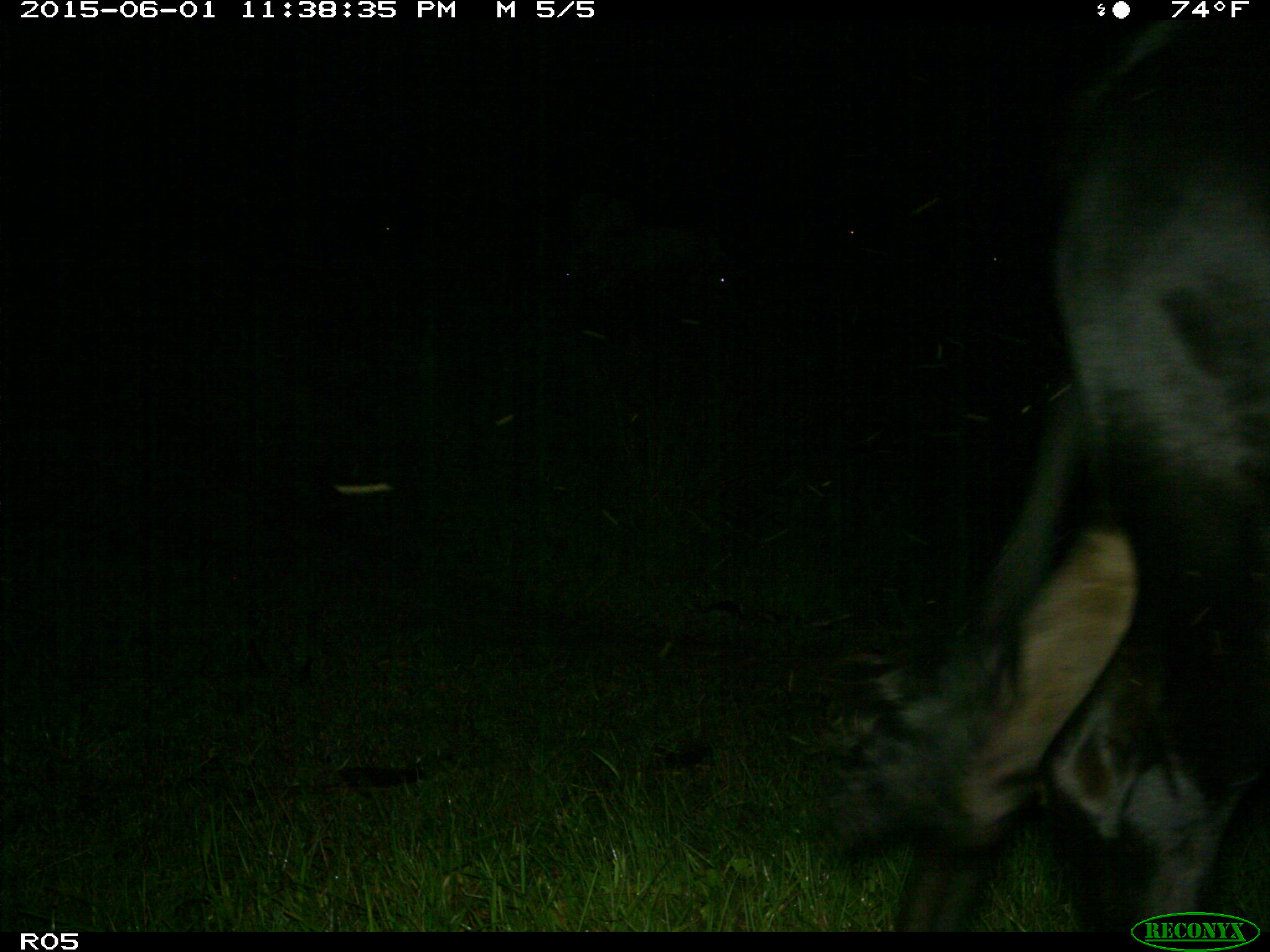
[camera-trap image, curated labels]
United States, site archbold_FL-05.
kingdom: Animalia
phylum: Chordata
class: Mammalia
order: Artiodactyla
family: Bovidae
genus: Bos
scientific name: Bos taurus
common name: domestic cow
Bos taurus (domestic cow).